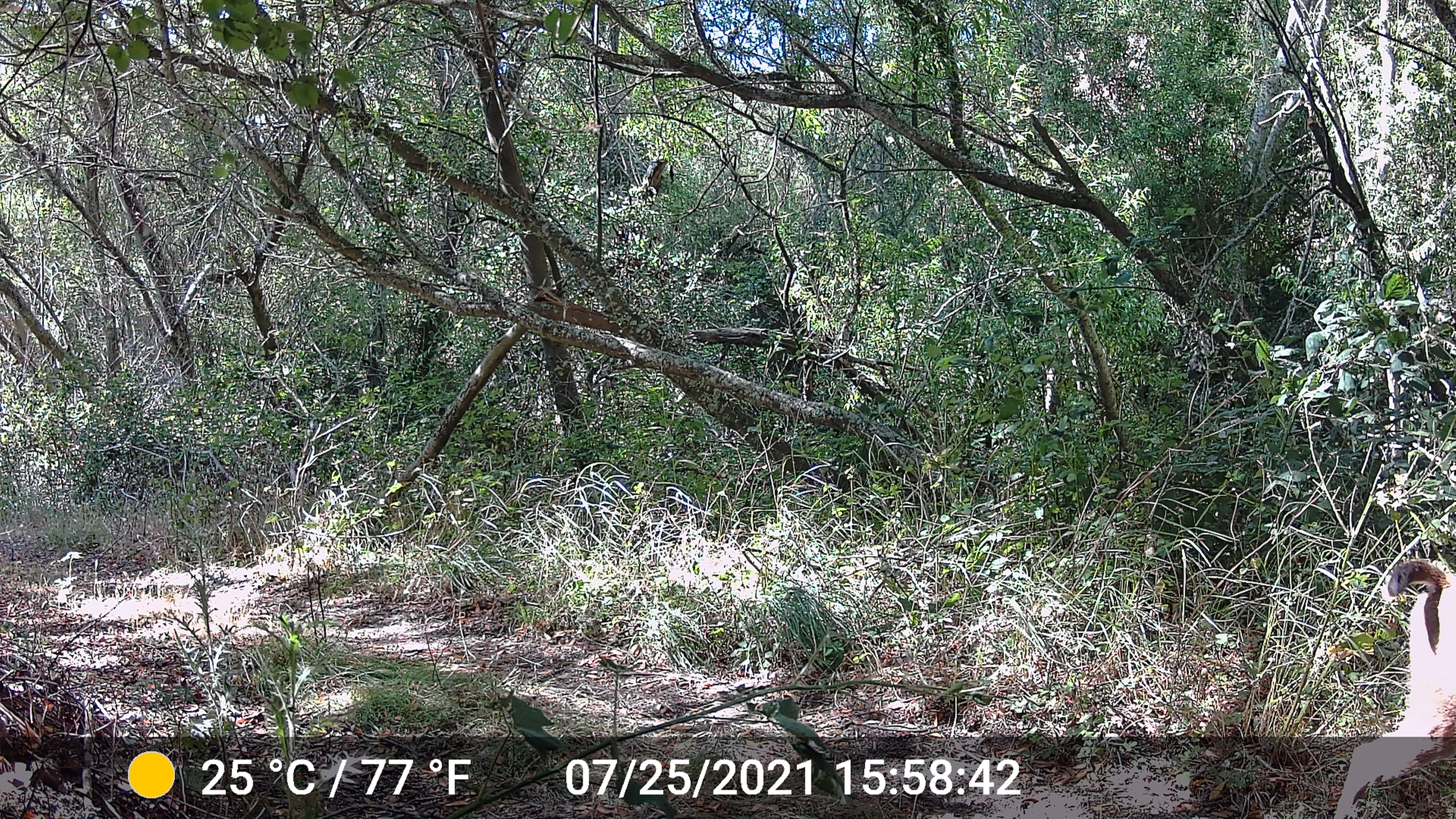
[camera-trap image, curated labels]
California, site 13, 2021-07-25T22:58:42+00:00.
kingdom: Animalia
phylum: Chordata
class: Mammalia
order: Artiodactyla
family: Cervidae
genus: Odocoileus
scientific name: Odocoileus hemionus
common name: mule deer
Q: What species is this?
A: Mule deer (Odocoileus hemionus).